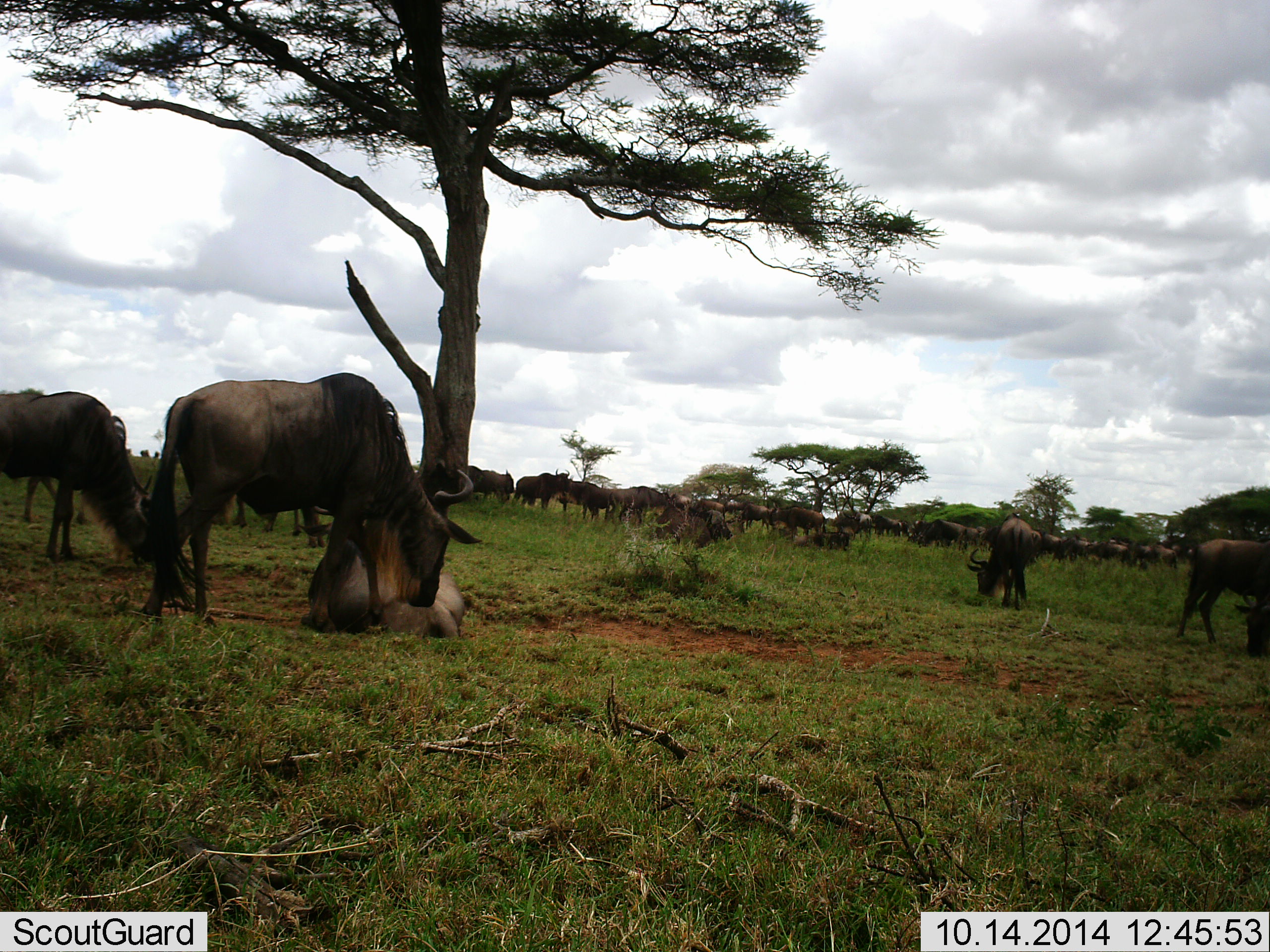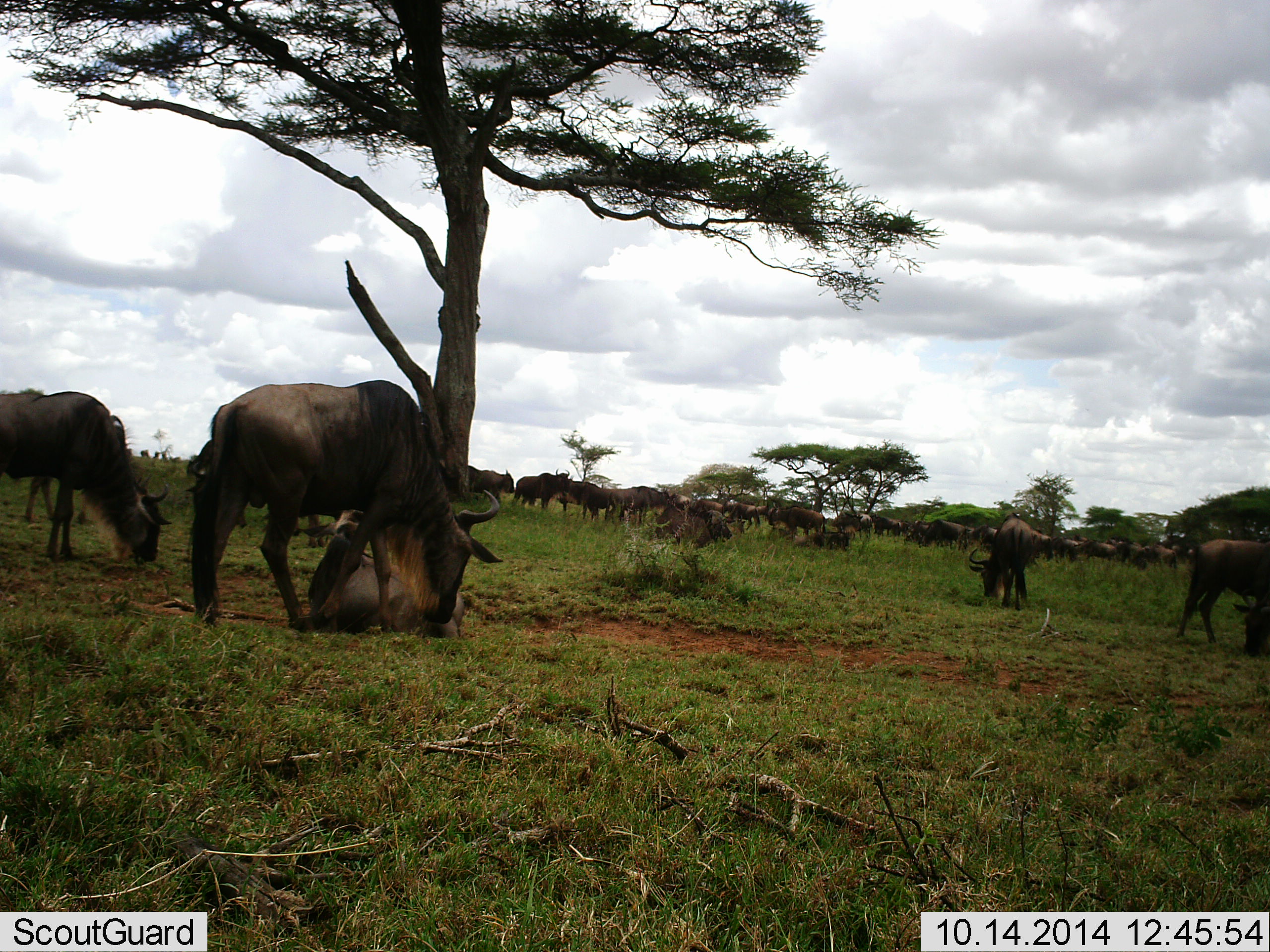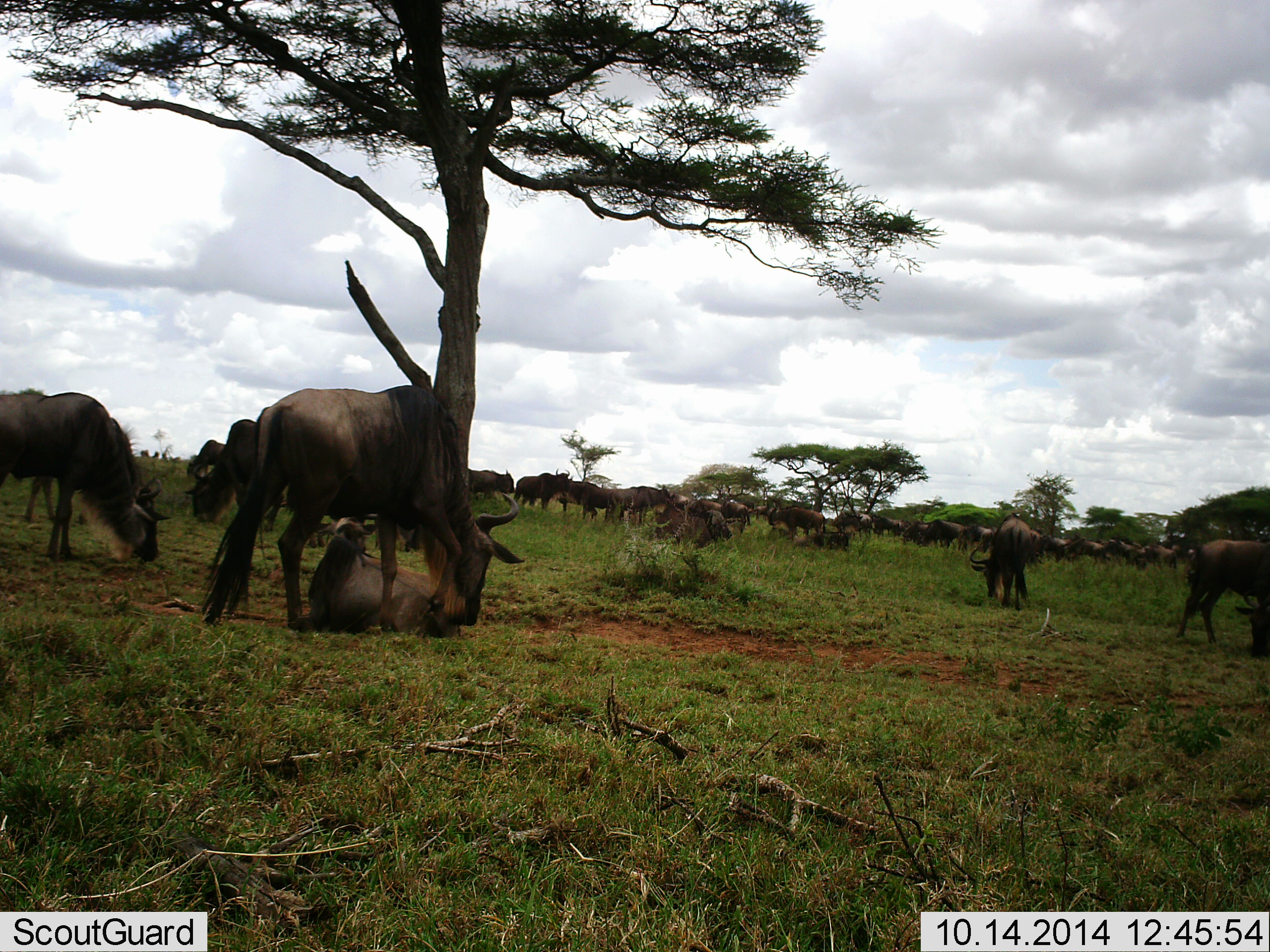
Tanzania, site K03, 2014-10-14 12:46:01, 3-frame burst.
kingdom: Animalia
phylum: Chordata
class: Mammalia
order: Artiodactyla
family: Bovidae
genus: Connochaetes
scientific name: Connochaetes taurinus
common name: blue wildebeest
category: wildebeest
Wildebeest (blue wildebeest) (Connochaetes taurinus), count 11-50. Behavior (volunteer vote fractions): standing 70%, resting 20%, moving 70%, interacting 0%. Young present (vote fraction): 0%. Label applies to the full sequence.